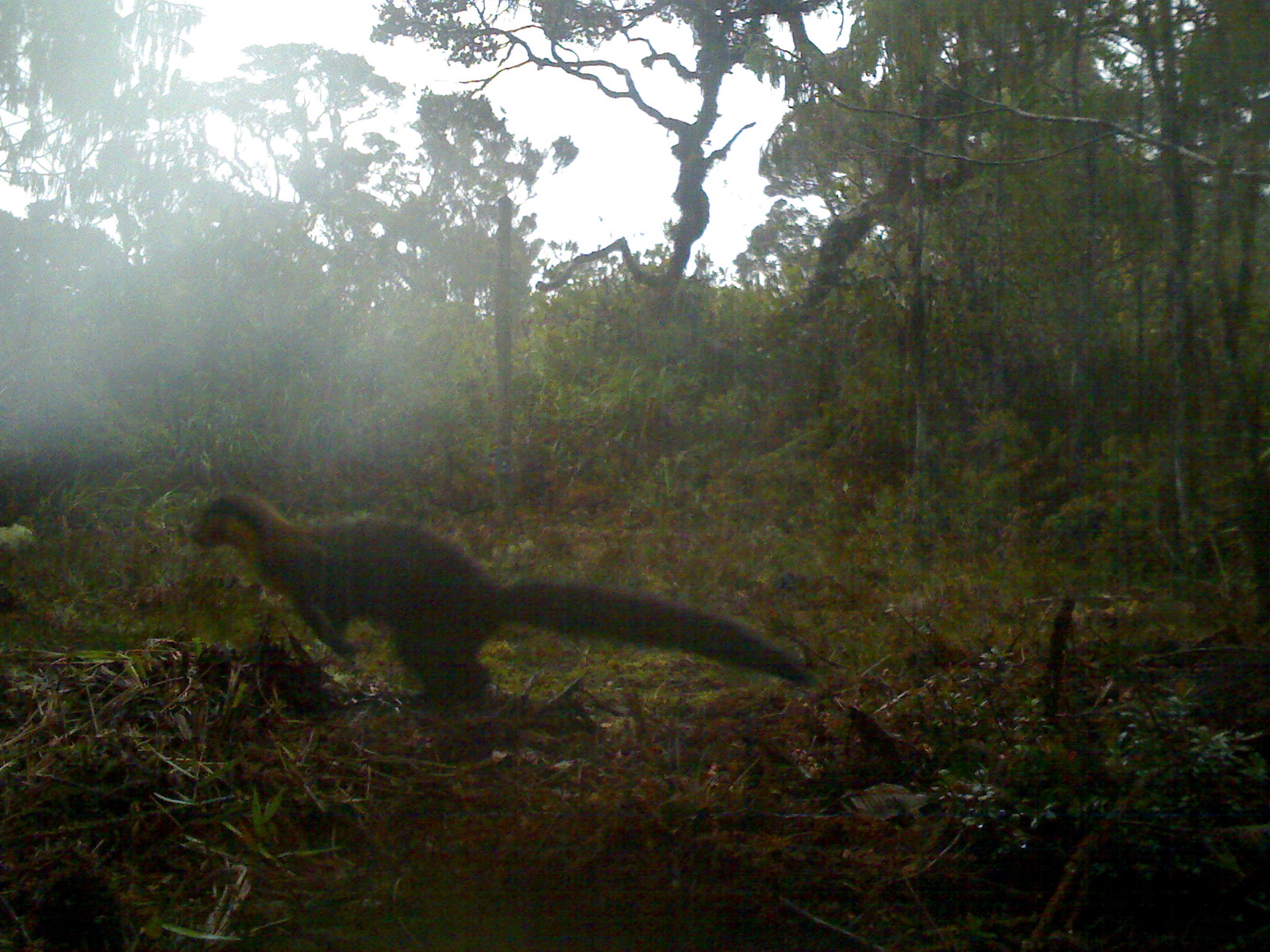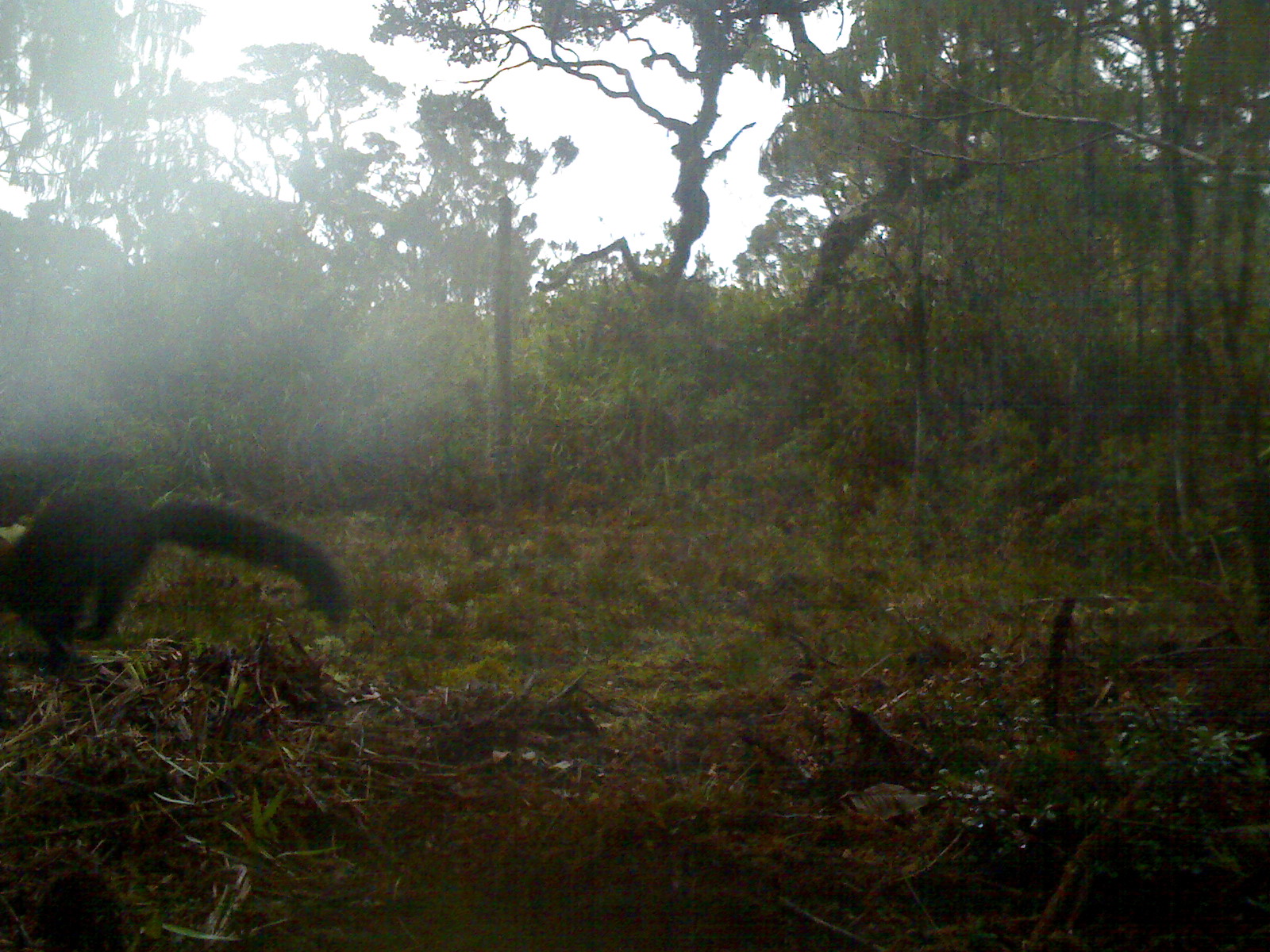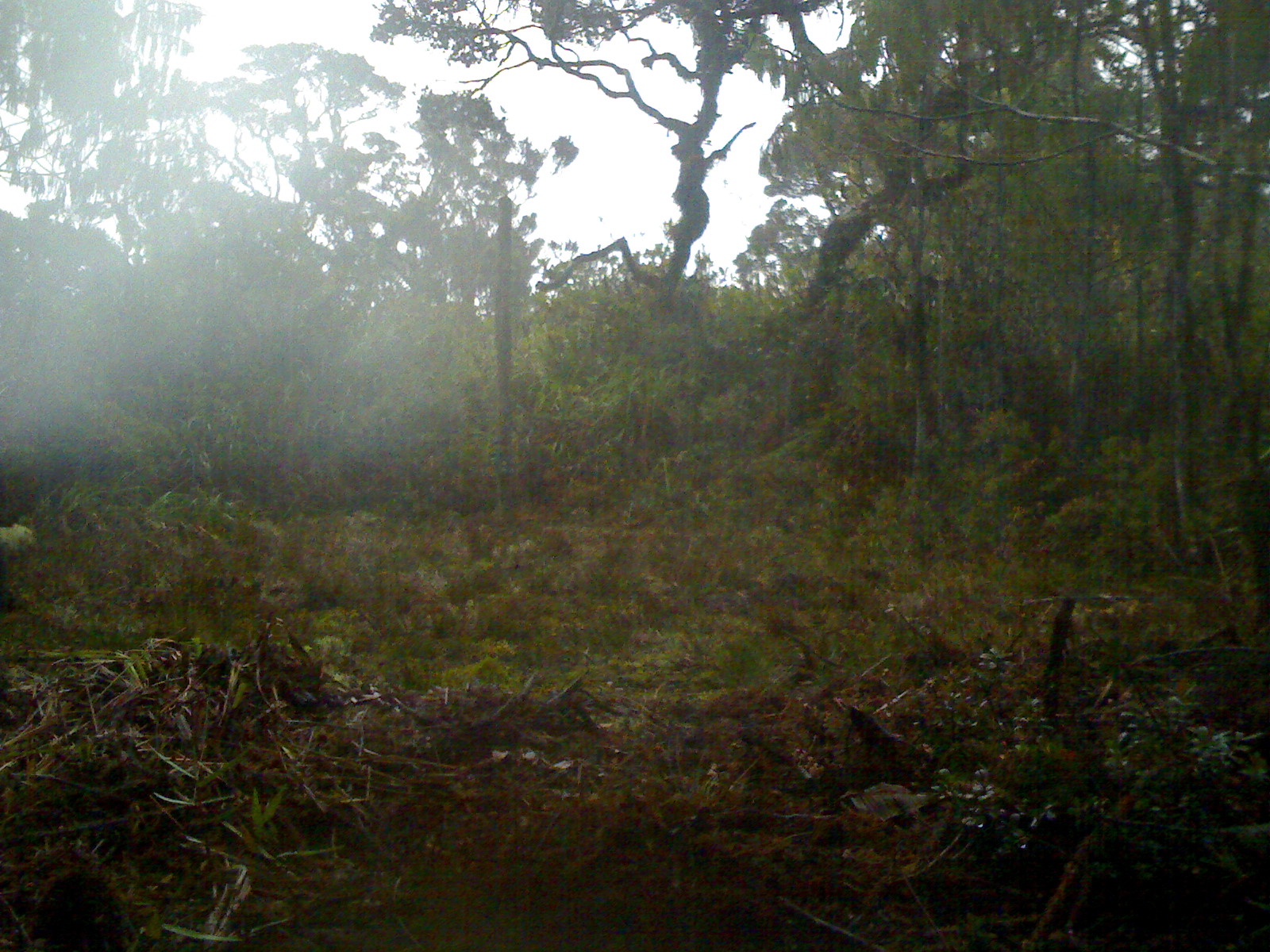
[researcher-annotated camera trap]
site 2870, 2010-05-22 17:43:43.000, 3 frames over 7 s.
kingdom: Animalia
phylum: Chordata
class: Mammalia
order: Carnivora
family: Mustelidae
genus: Martes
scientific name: Martes flavigula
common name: yellow-throated marten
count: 1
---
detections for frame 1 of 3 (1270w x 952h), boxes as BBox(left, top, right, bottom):
martes flavigula: BBox(185, 487, 820, 707)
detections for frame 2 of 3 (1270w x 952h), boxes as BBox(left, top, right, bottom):
martes flavigula: BBox(2, 475, 345, 663)